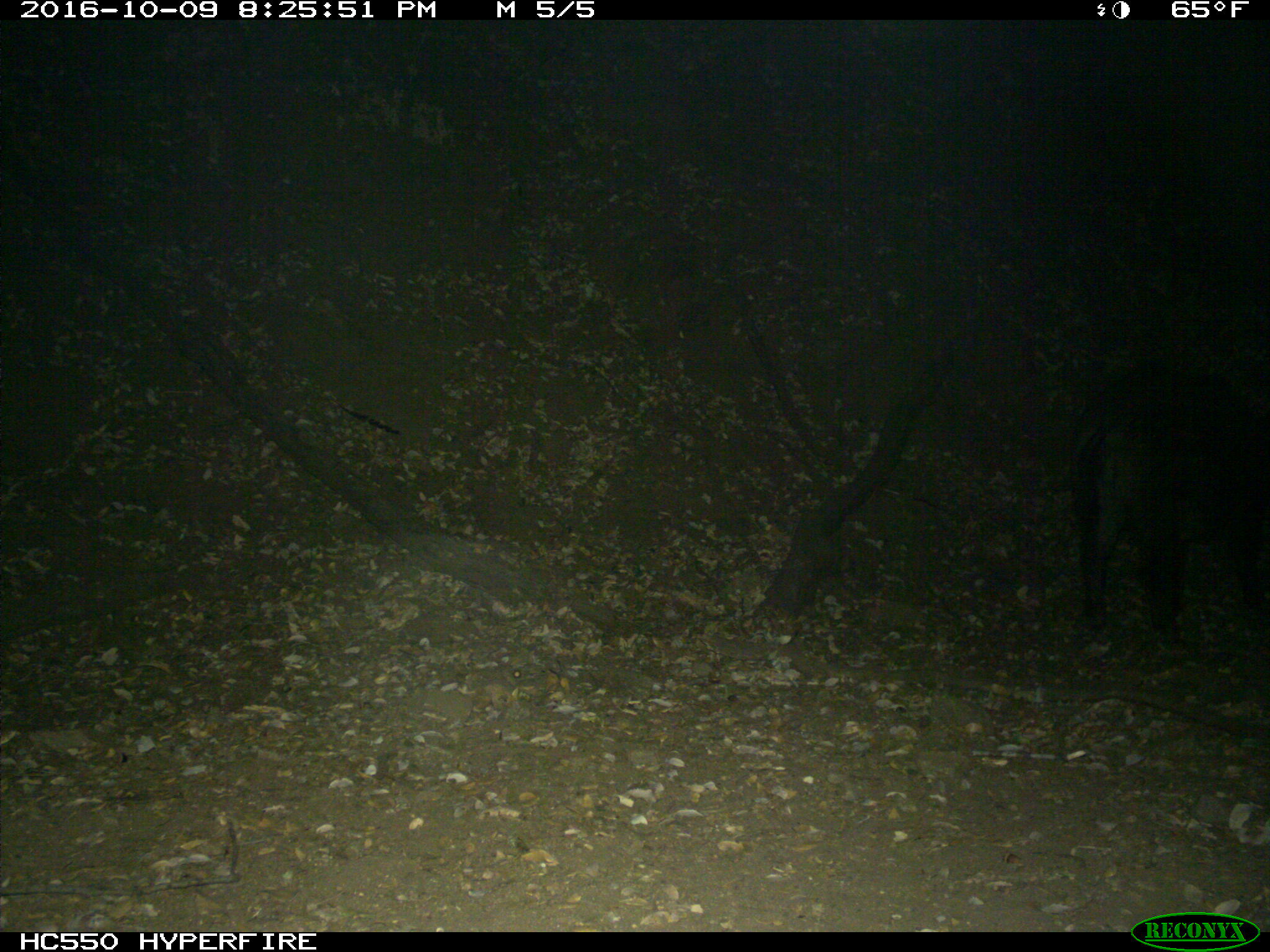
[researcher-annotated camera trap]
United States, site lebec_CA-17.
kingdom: Animalia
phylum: Chordata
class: Mammalia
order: Artiodactyla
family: Suidae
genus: Sus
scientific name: Sus scrofa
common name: wild boar